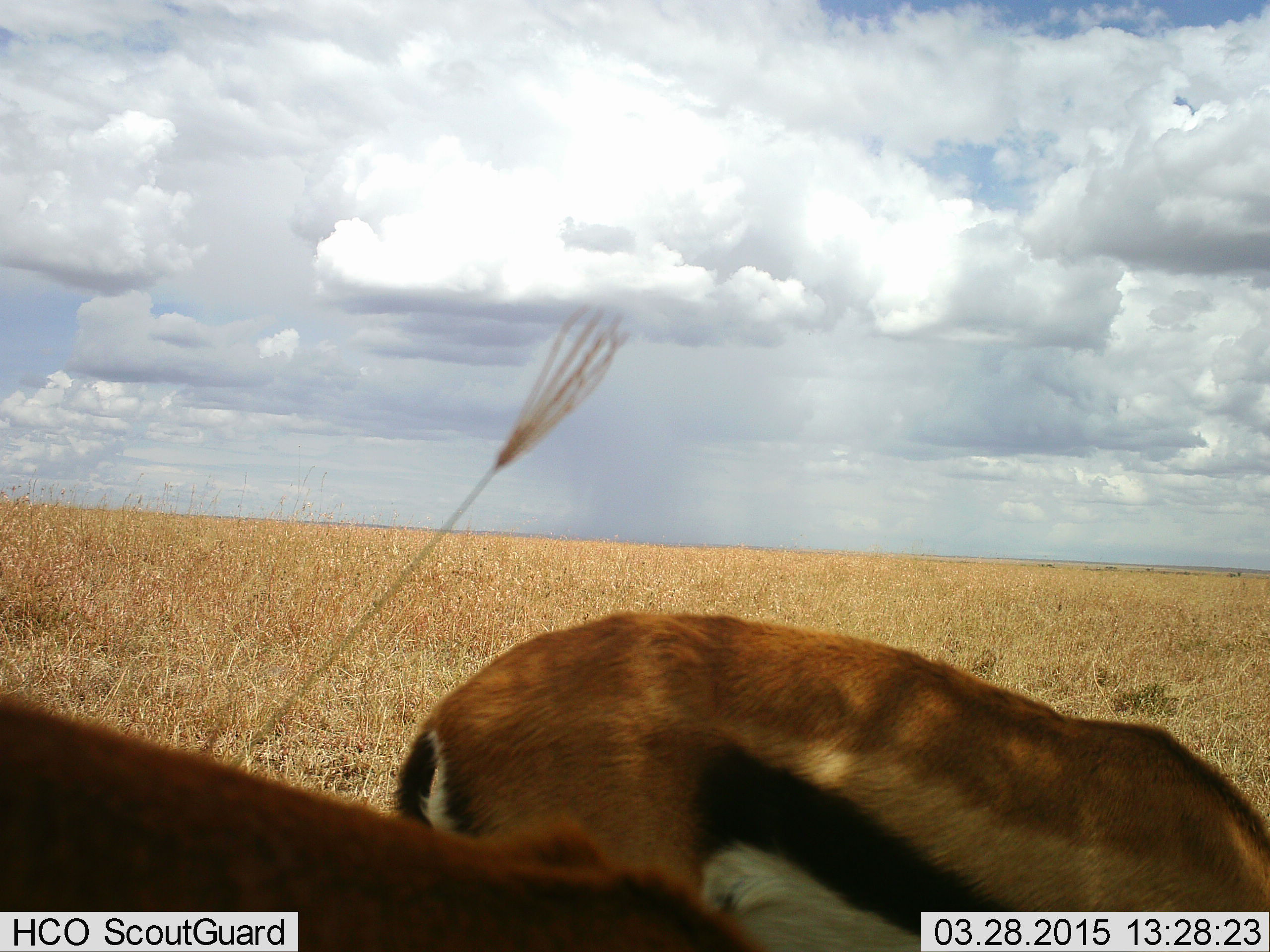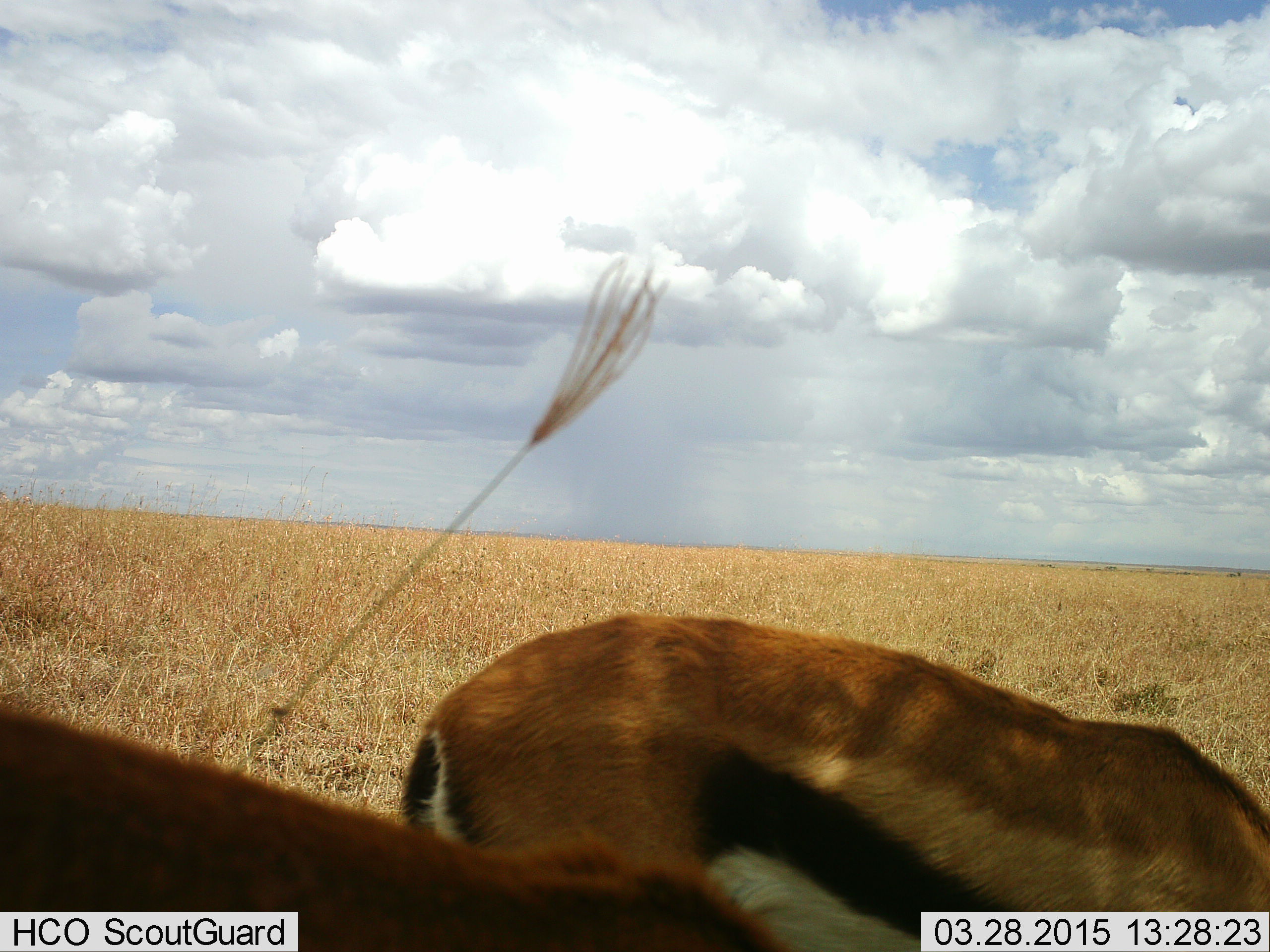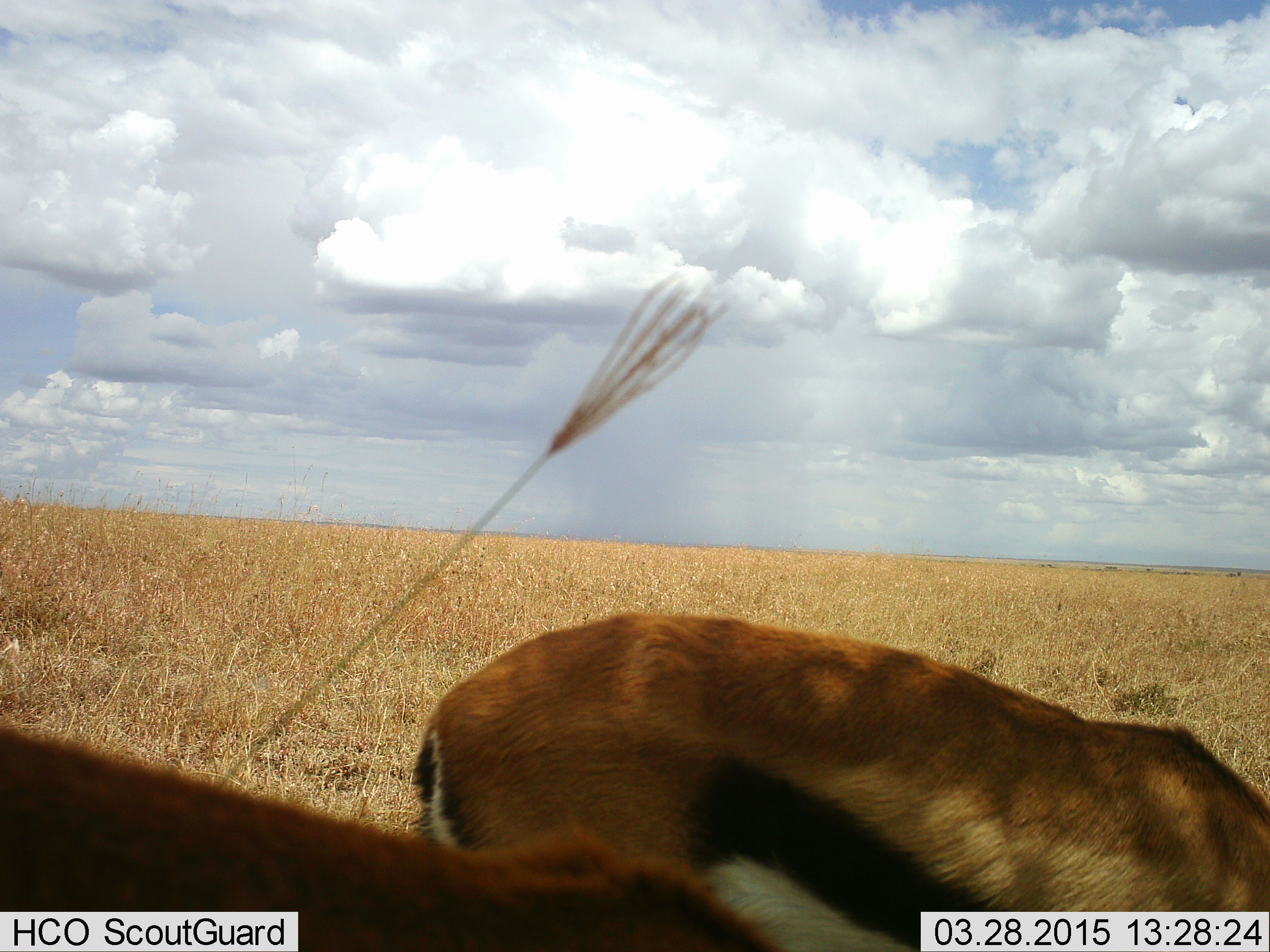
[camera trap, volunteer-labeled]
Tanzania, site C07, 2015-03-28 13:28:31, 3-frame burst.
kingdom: Animalia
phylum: Chordata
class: Mammalia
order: Artiodactyla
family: Bovidae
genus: Eudorcas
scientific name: Eudorcas thomsonii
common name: thomson's gazelle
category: gazellethomsons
Gazellethomsons (thomson's gazelle) (Eudorcas thomsonii), count 2. Behavior (volunteer vote fractions): standing 50%, resting 0%, moving 0%, interacting 0%. Young present (vote fraction): 0%. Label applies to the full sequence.